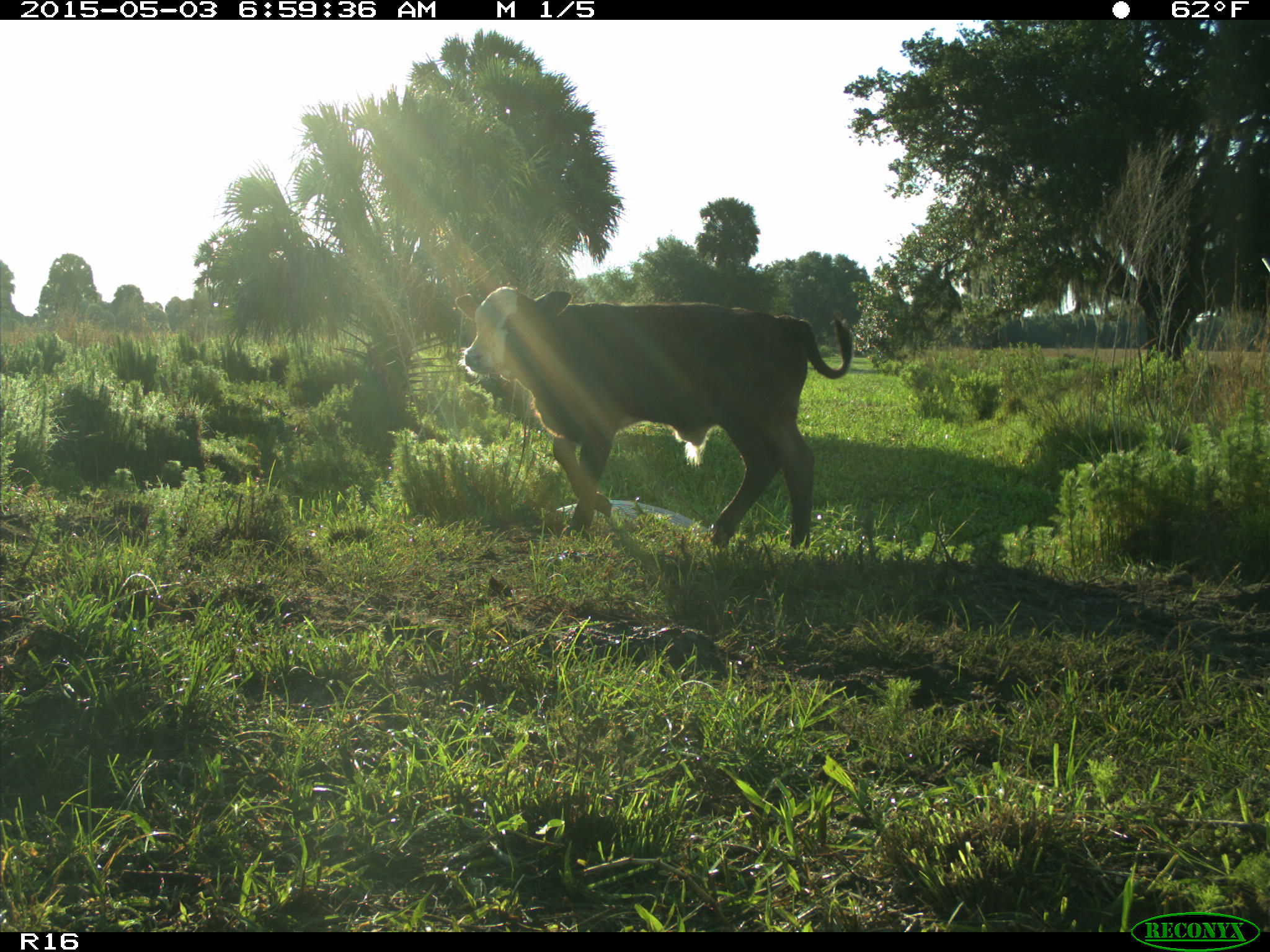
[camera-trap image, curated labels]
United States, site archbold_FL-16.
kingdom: Animalia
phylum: Chordata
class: Mammalia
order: Artiodactyla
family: Bovidae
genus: Bos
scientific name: Bos taurus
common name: domestic cow